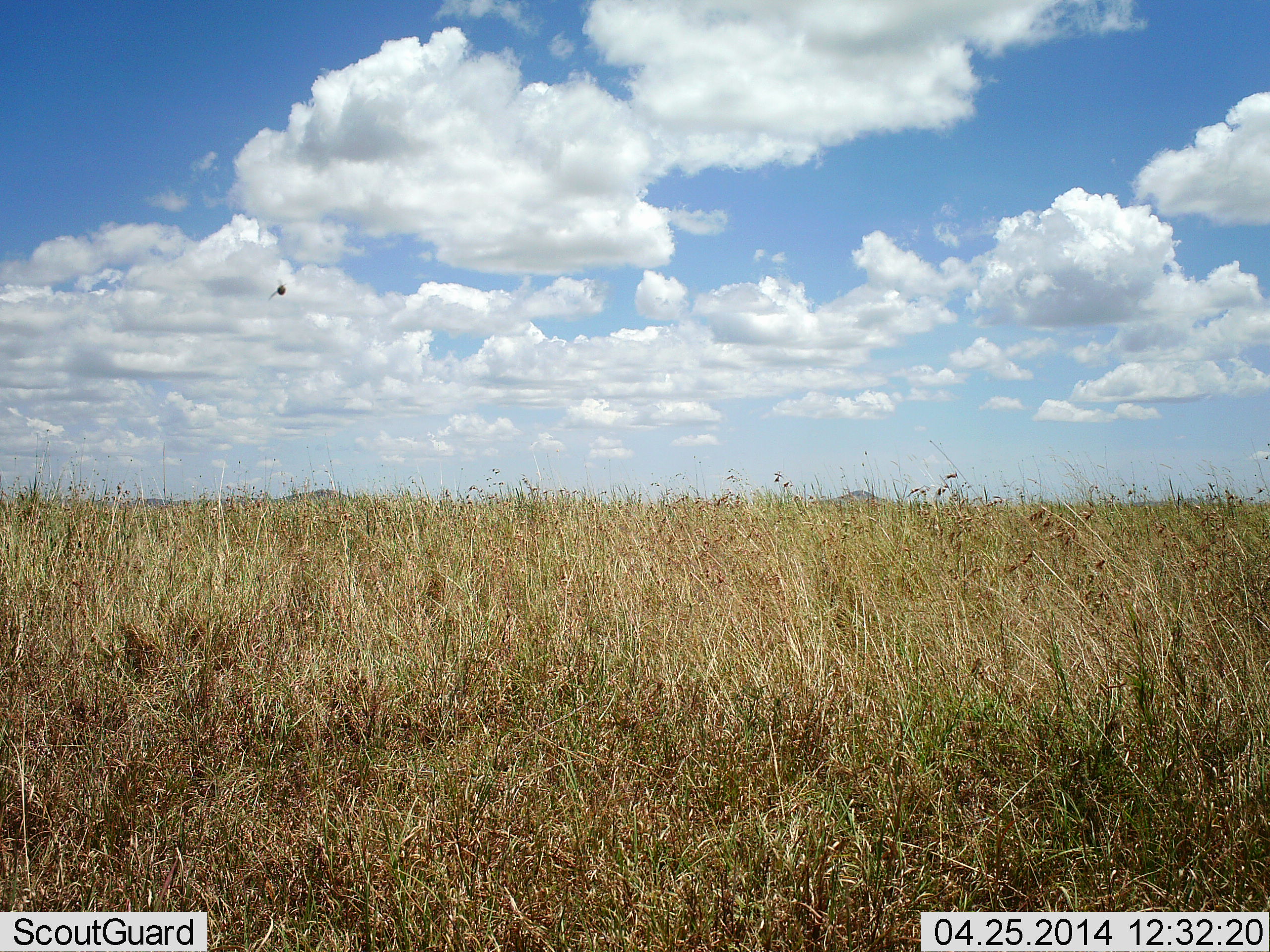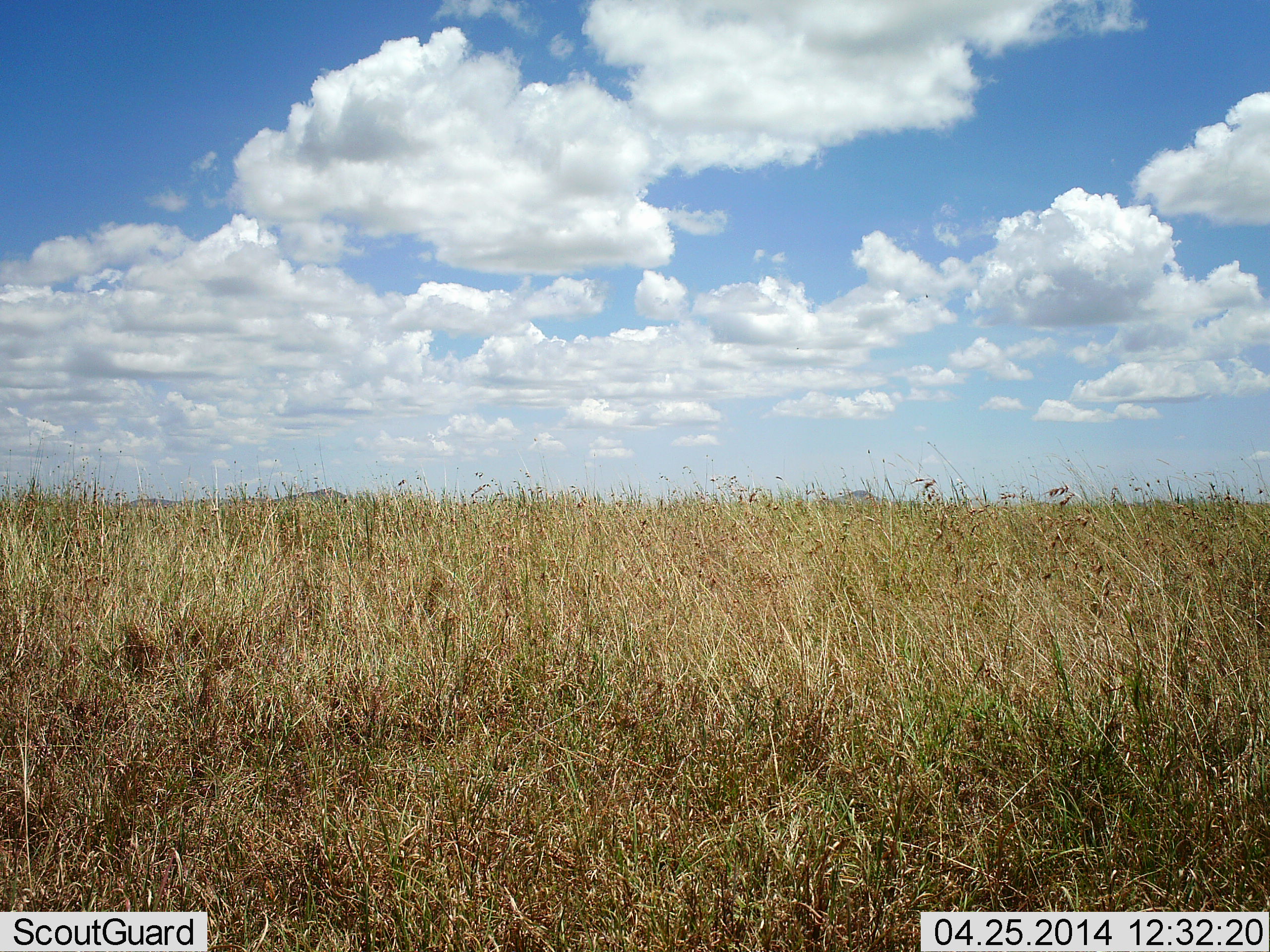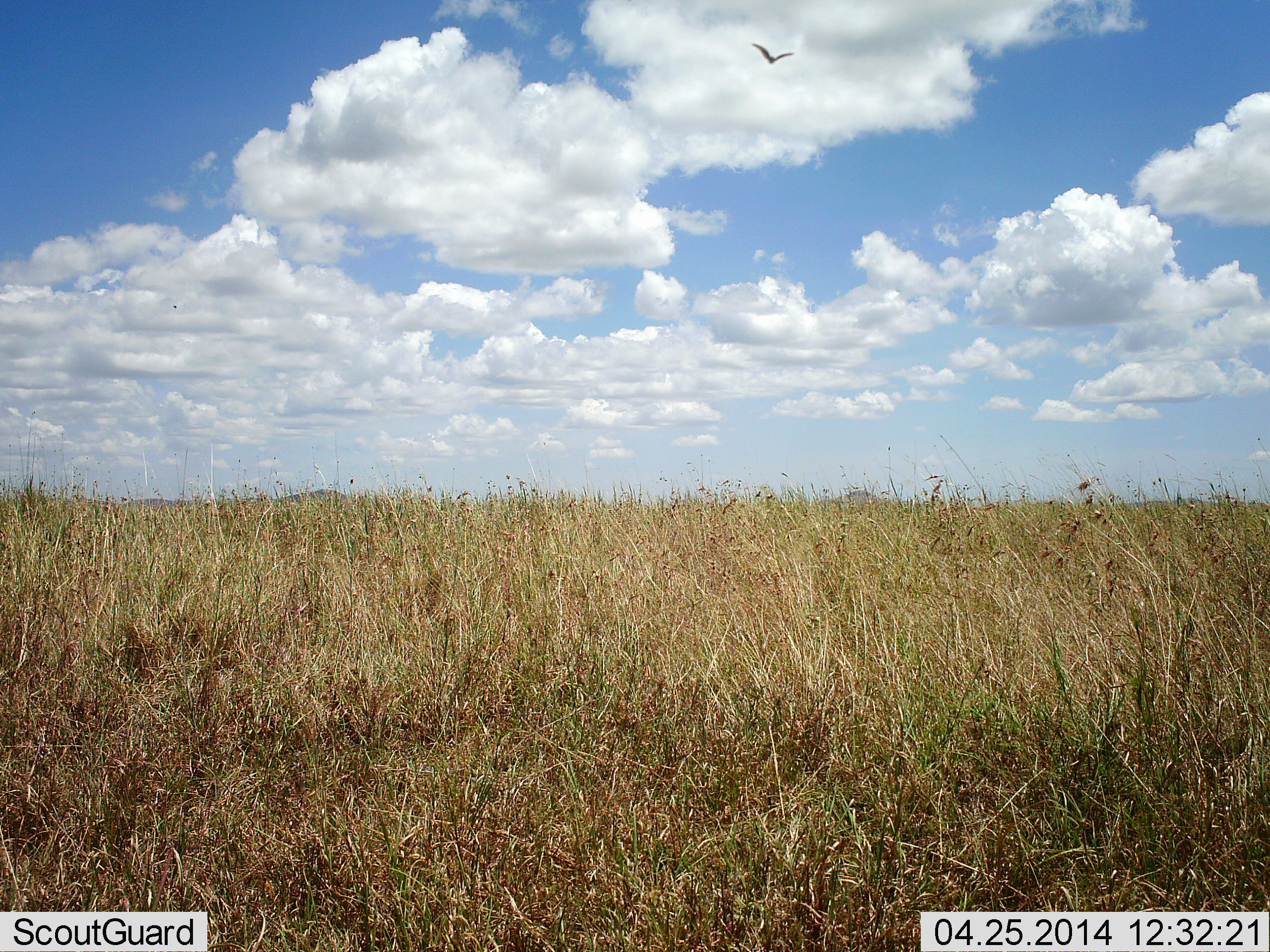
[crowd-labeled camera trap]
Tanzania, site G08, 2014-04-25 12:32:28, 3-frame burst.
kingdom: Animalia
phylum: Chordata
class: Aves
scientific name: Aves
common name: bird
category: otherbird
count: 1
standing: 0%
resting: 0%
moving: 100%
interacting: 0%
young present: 0%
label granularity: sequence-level